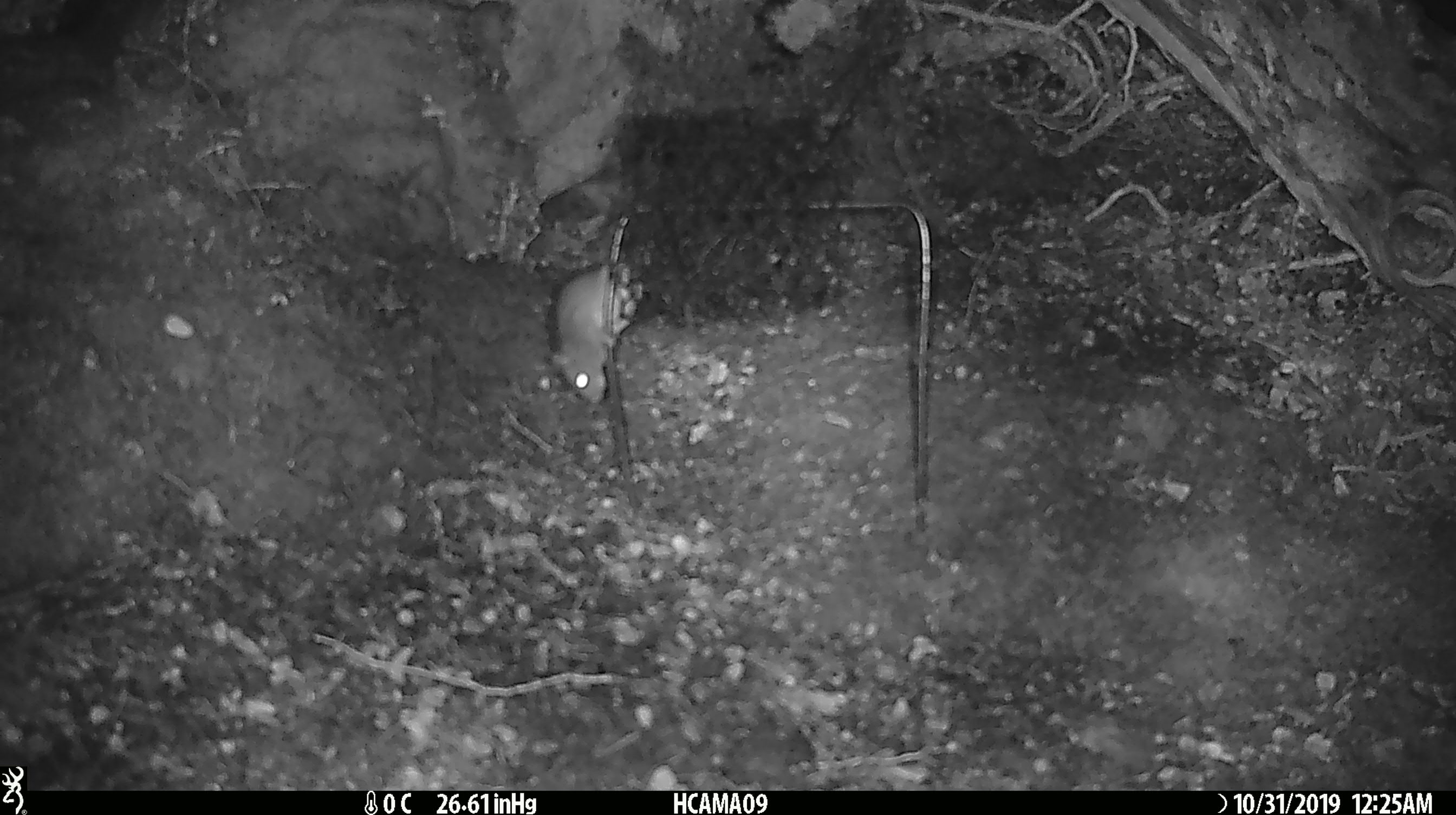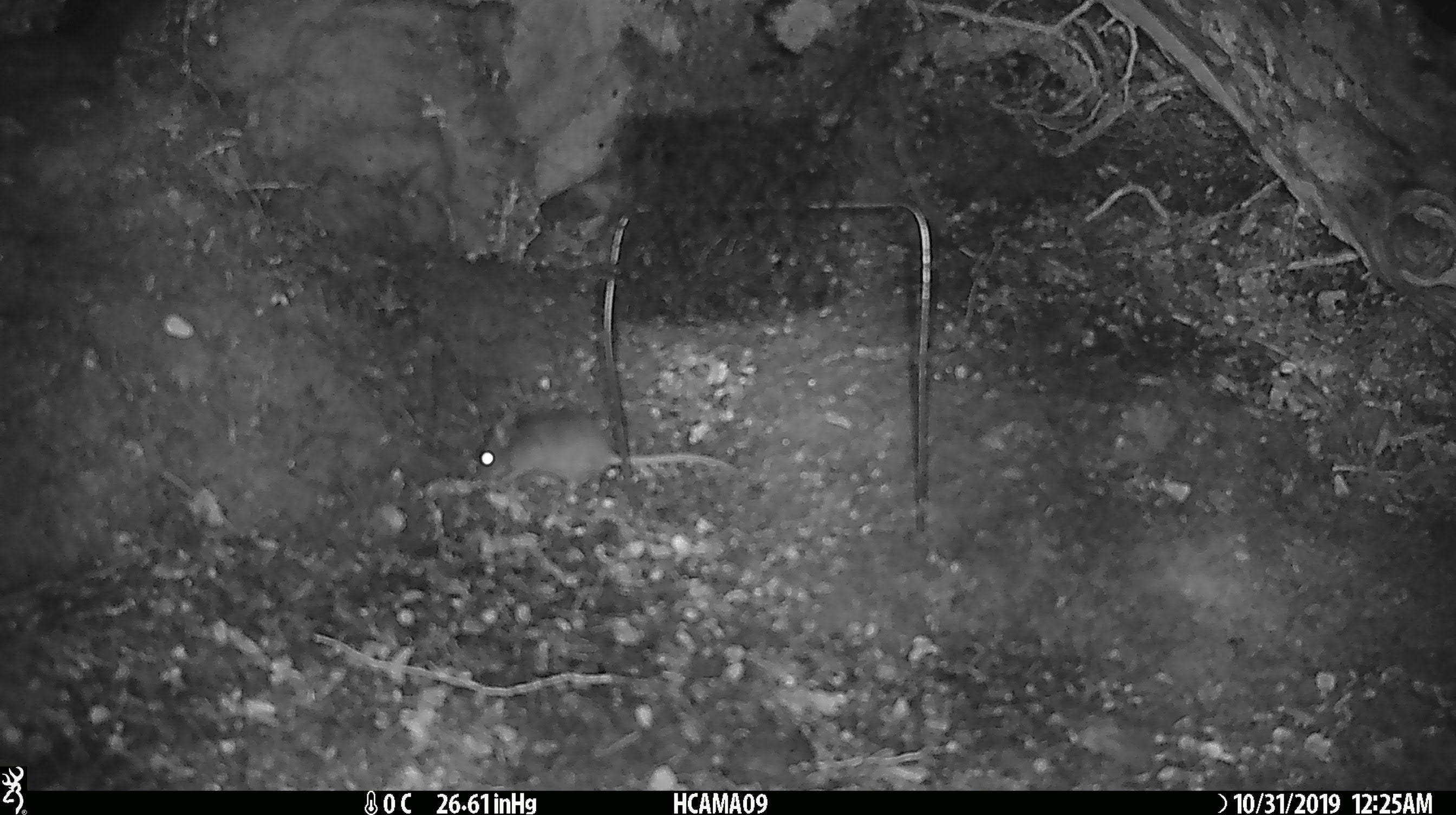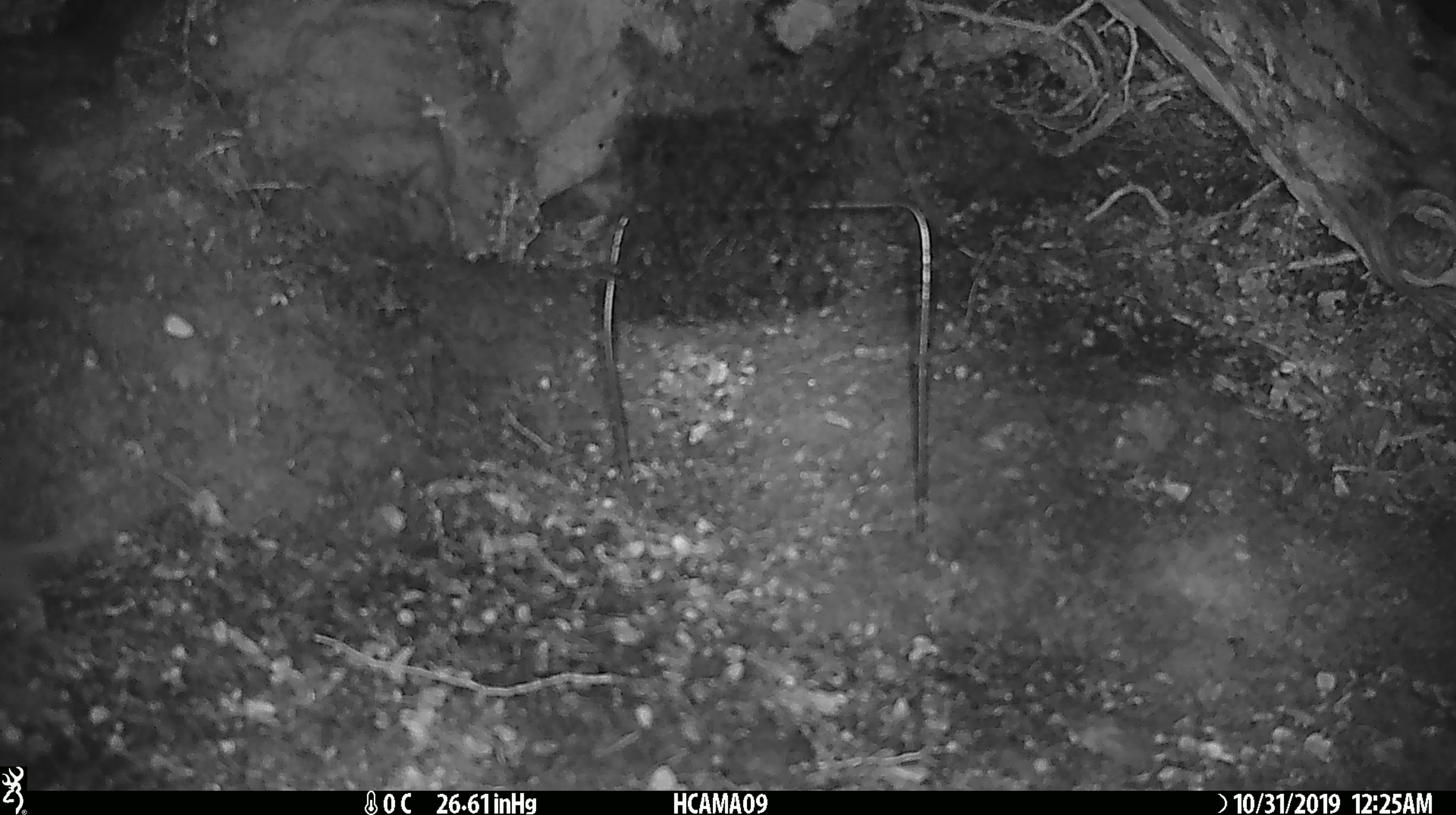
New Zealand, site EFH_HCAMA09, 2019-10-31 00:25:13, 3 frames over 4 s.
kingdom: Animalia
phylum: Chordata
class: Mammalia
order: Rodentia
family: Muridae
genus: Mus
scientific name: Mus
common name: mouse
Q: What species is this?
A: Mouse (Mus).